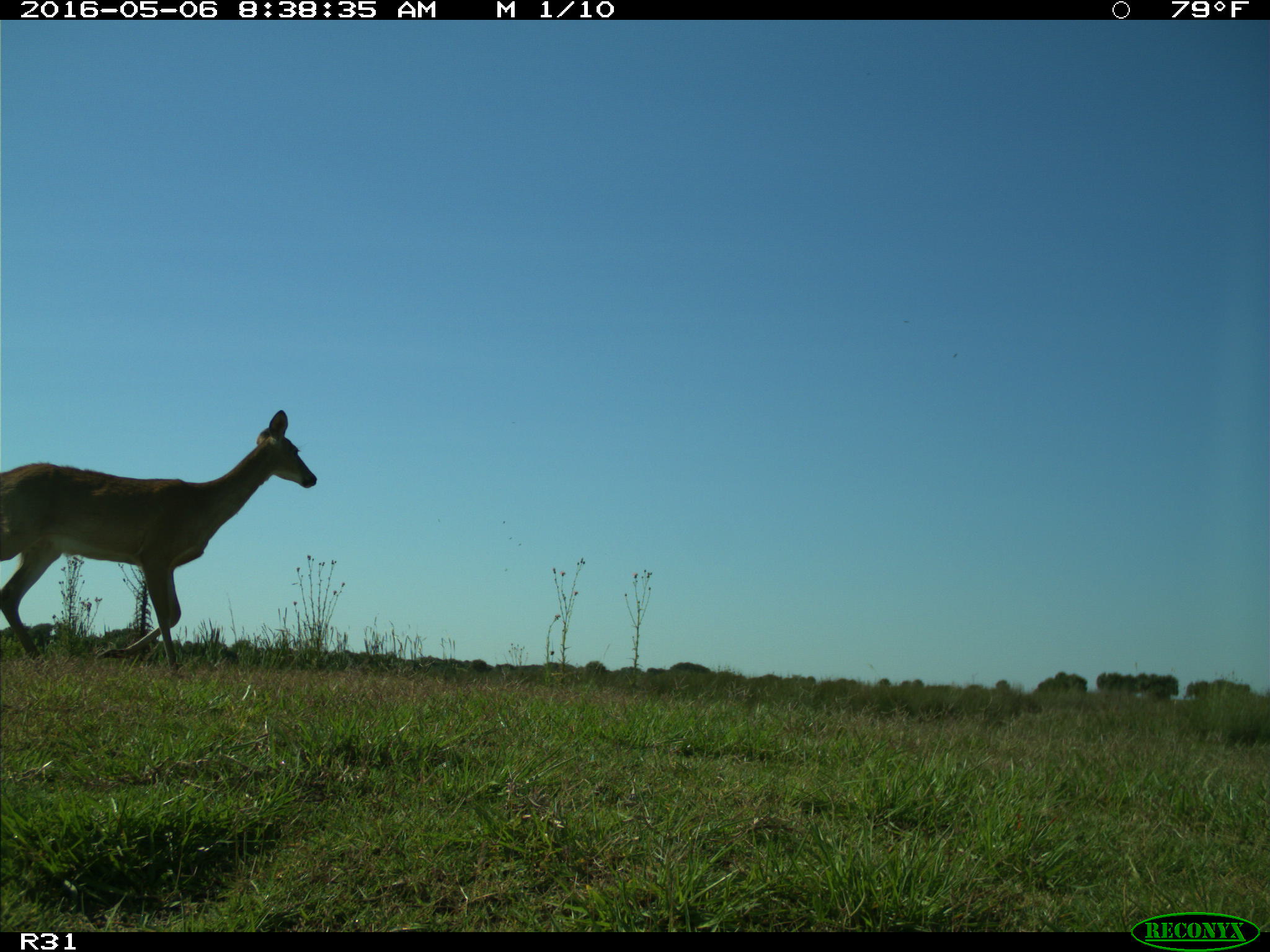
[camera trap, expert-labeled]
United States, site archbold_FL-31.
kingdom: Animalia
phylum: Chordata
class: Mammalia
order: Artiodactyla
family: Cervidae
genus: Odocoileus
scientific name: Odocoileus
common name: deer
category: unidentified deer